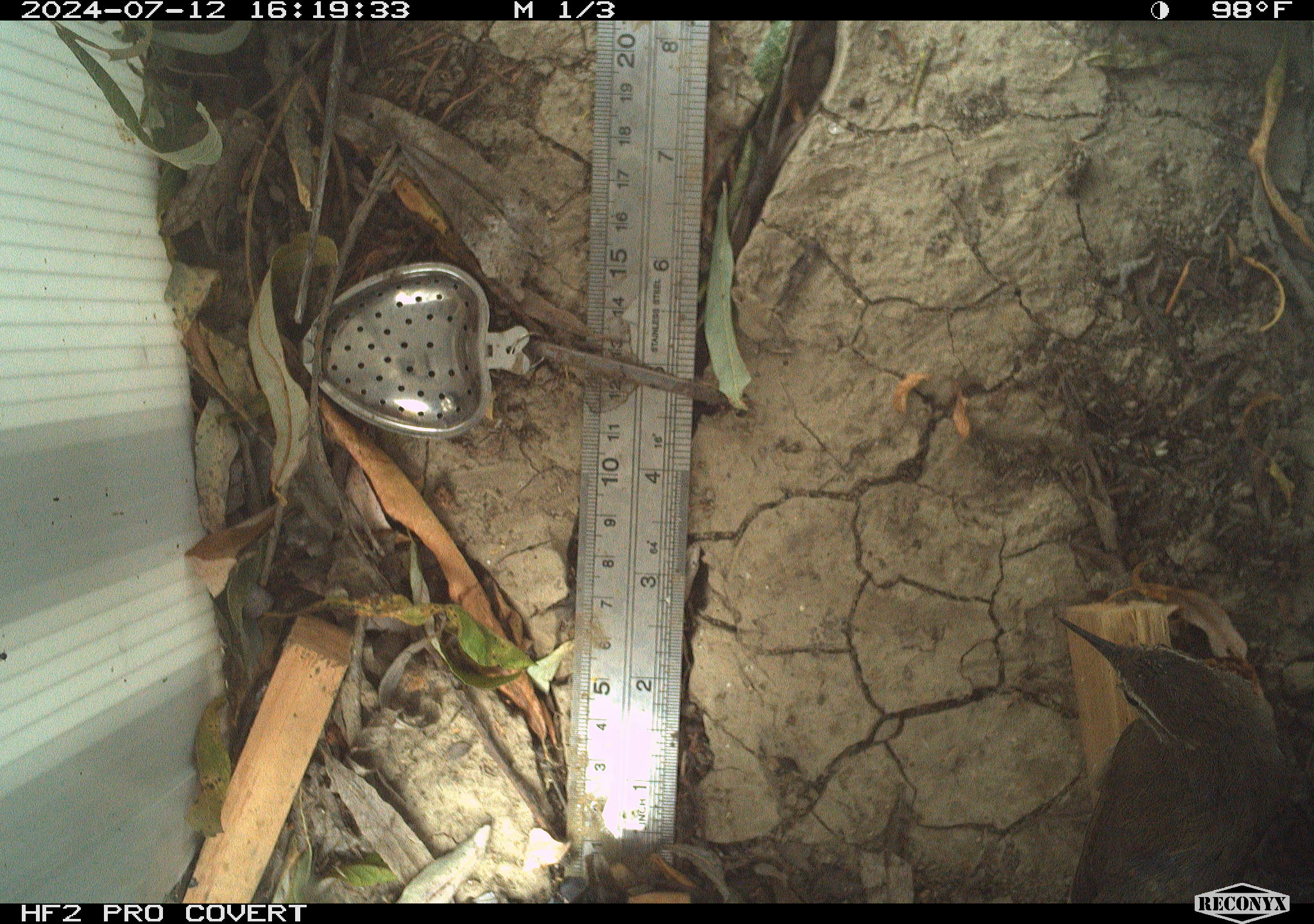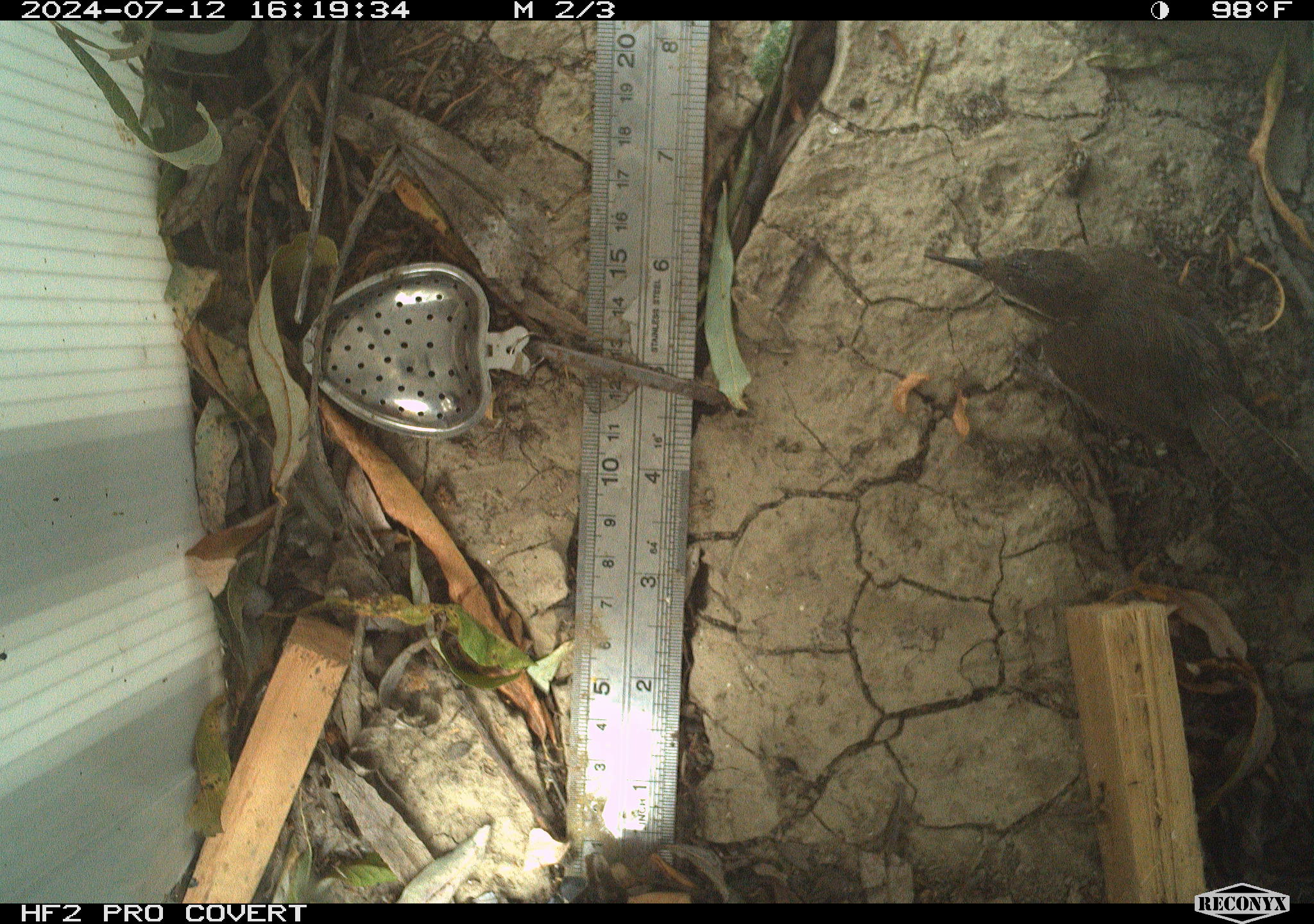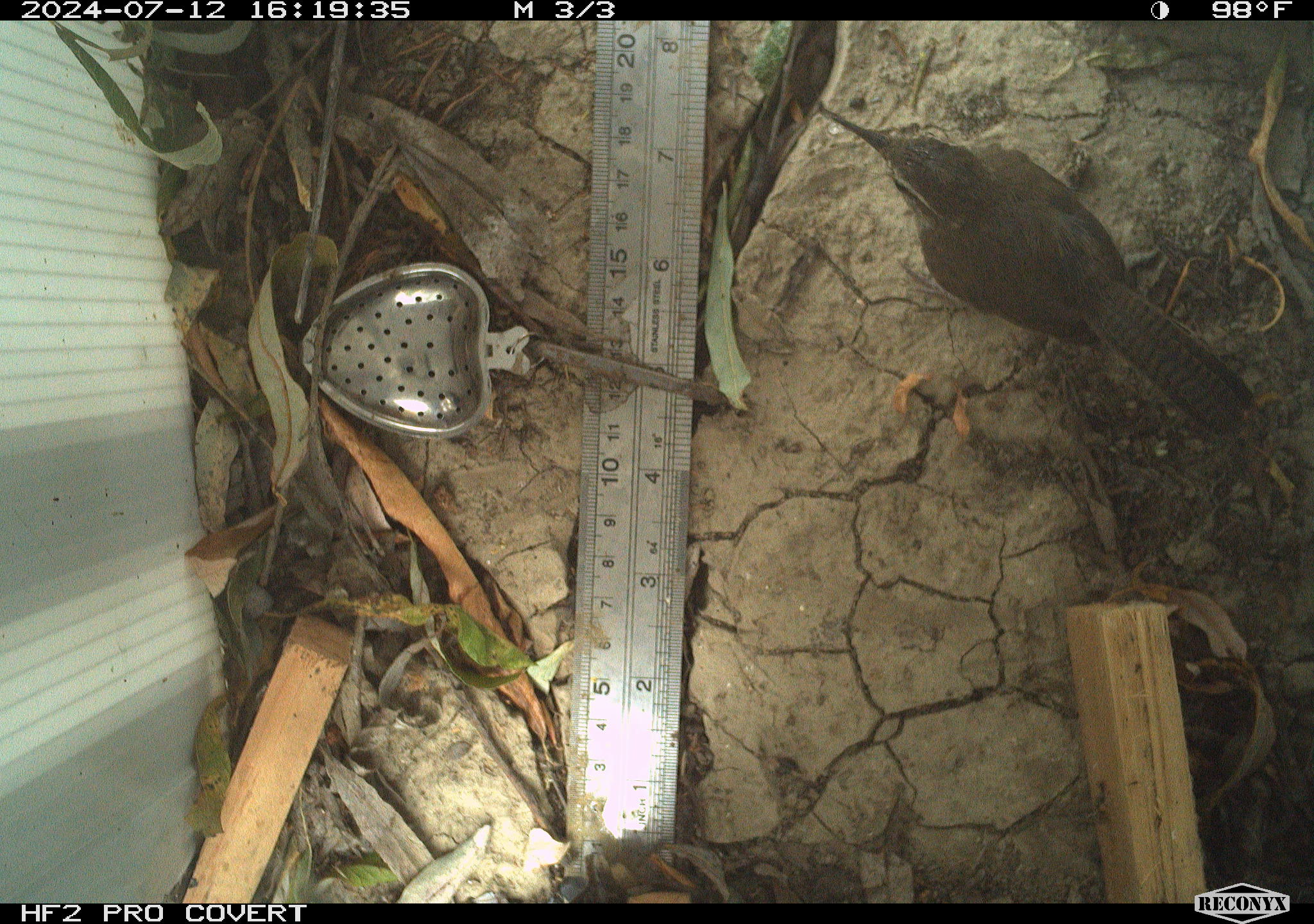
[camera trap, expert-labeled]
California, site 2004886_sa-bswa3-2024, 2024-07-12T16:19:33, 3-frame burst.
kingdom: Animalia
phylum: Chordata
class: Aves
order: Passeriformes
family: Troglodytidae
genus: Thryomanes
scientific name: Thryomanes bewickii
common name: bewick's wren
Bewick's wren (Thryomanes bewickii).